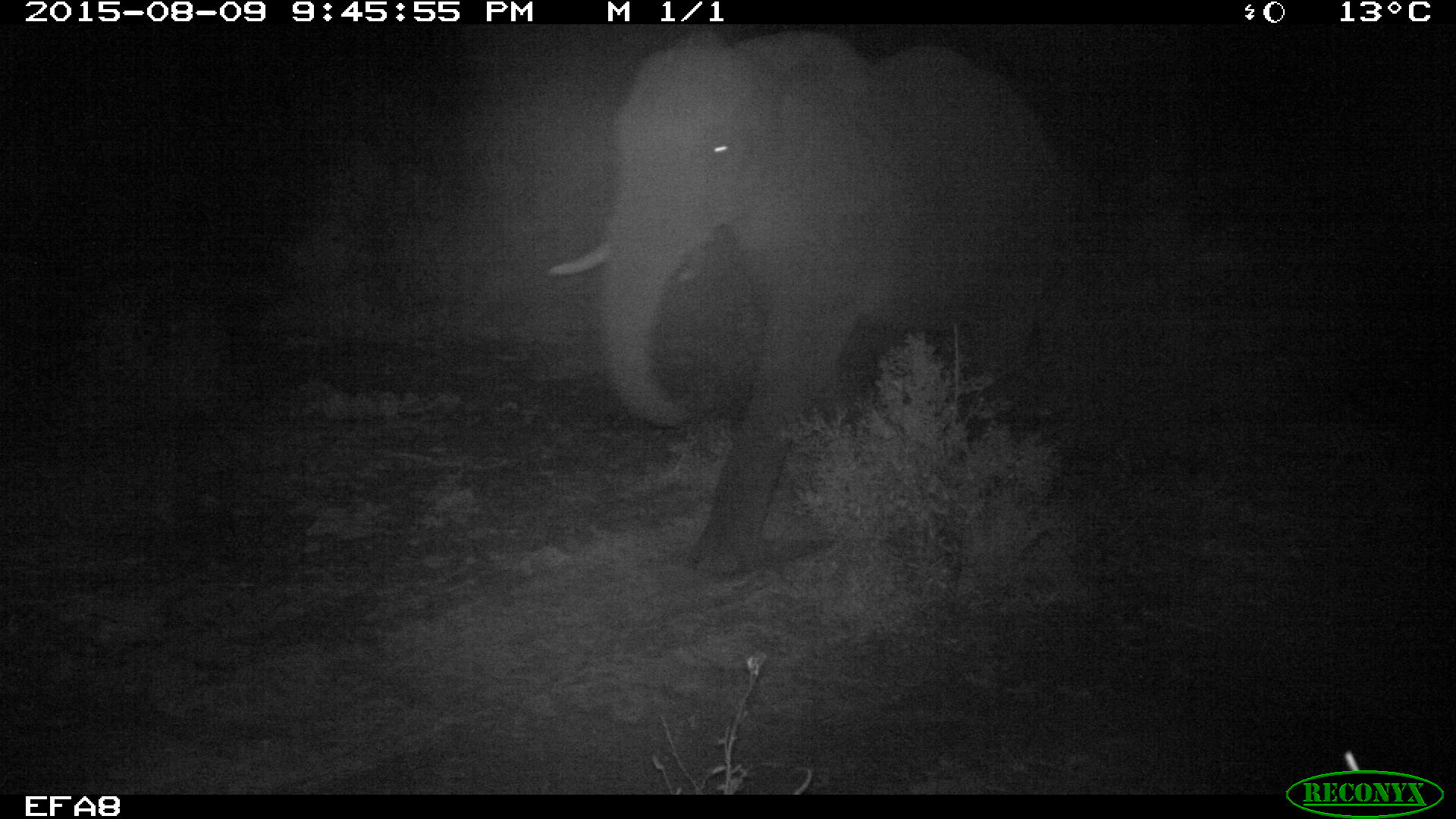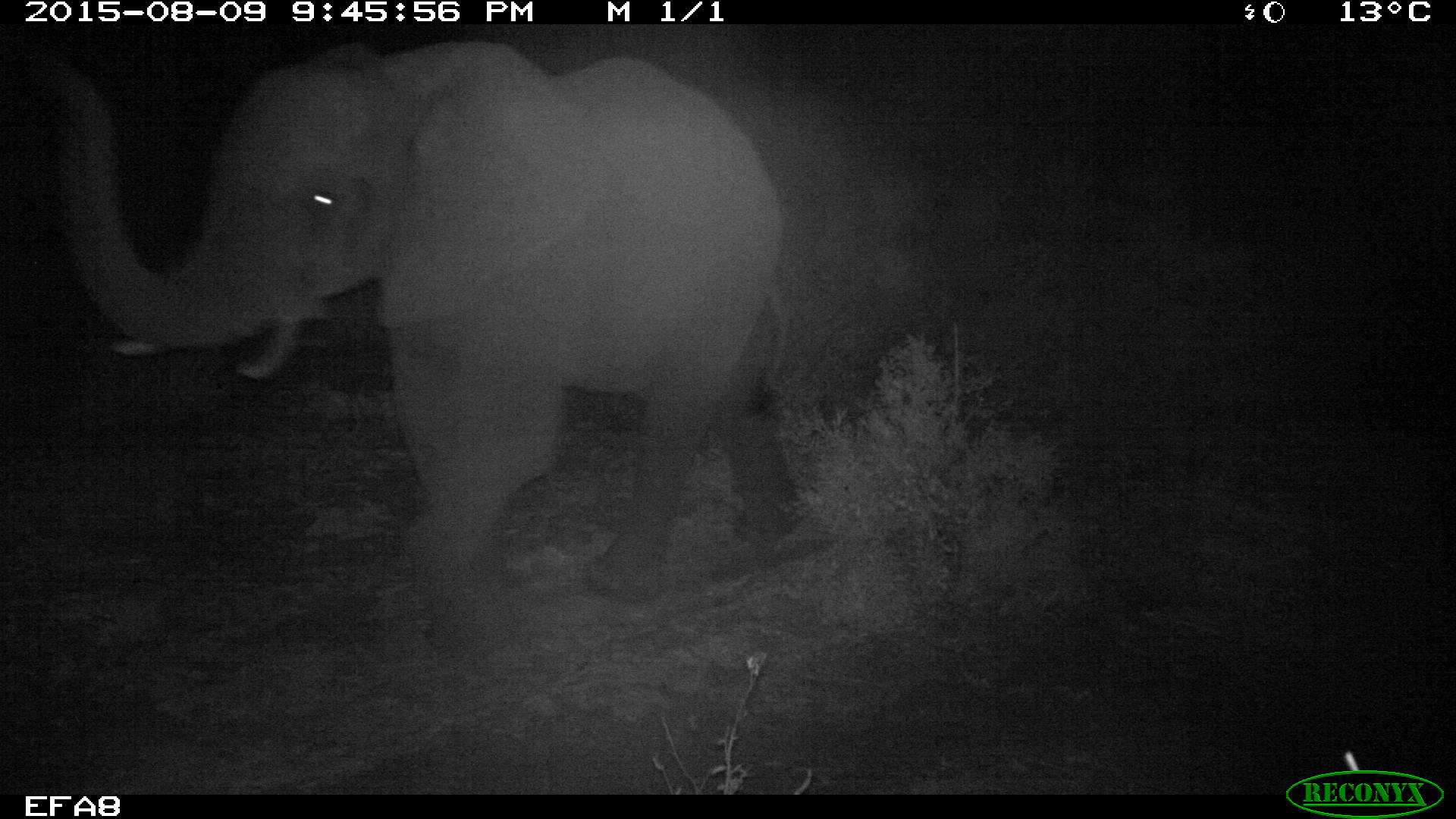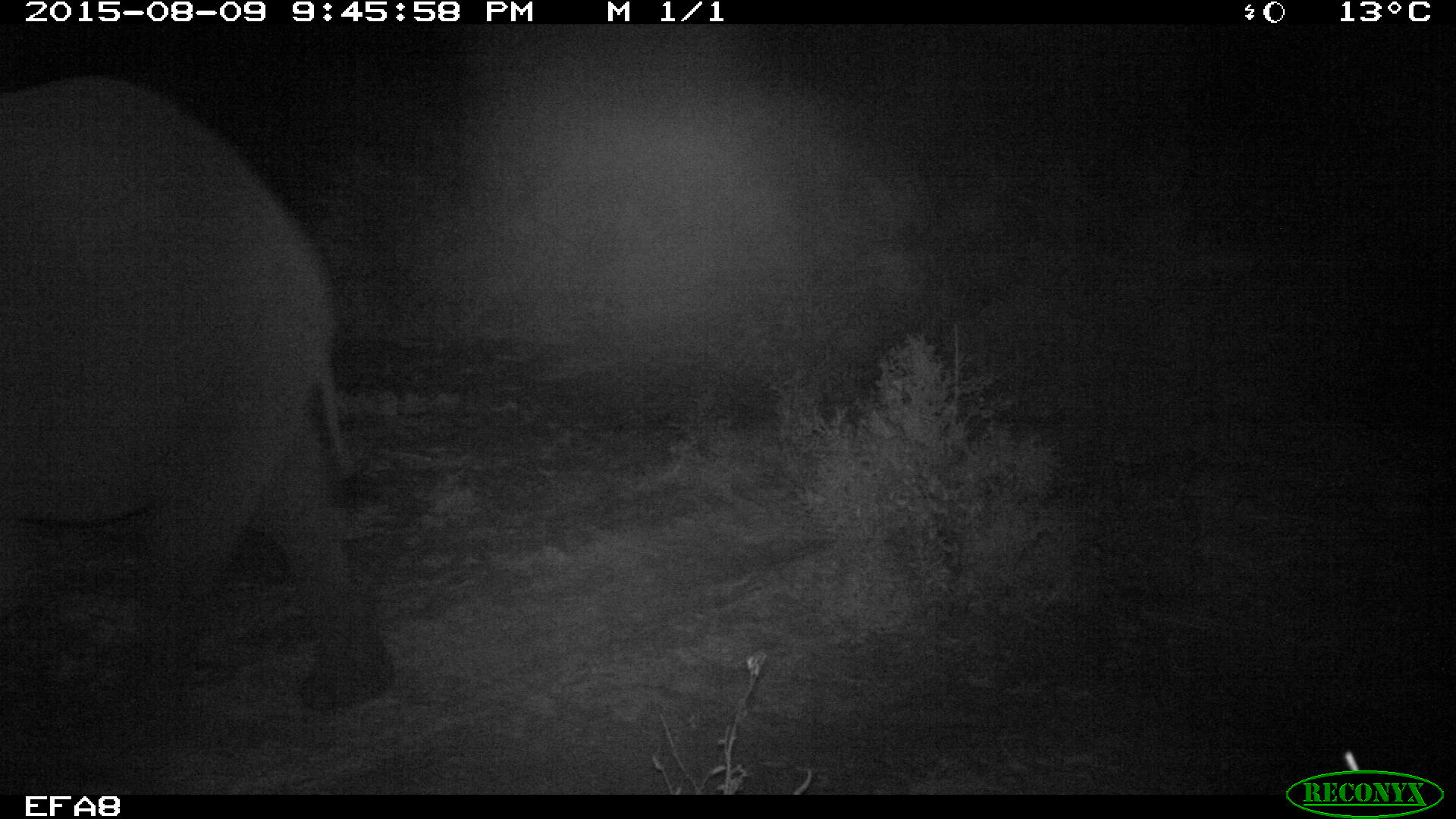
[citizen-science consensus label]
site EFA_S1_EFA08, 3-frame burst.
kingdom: Animalia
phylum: Chordata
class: Mammalia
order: Proboscidea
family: Elephantidae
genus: Loxodonta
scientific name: Loxodonta africana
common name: african bush elephant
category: elephant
Elephant (african bush elephant) (Loxodonta africana), count 1. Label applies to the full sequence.